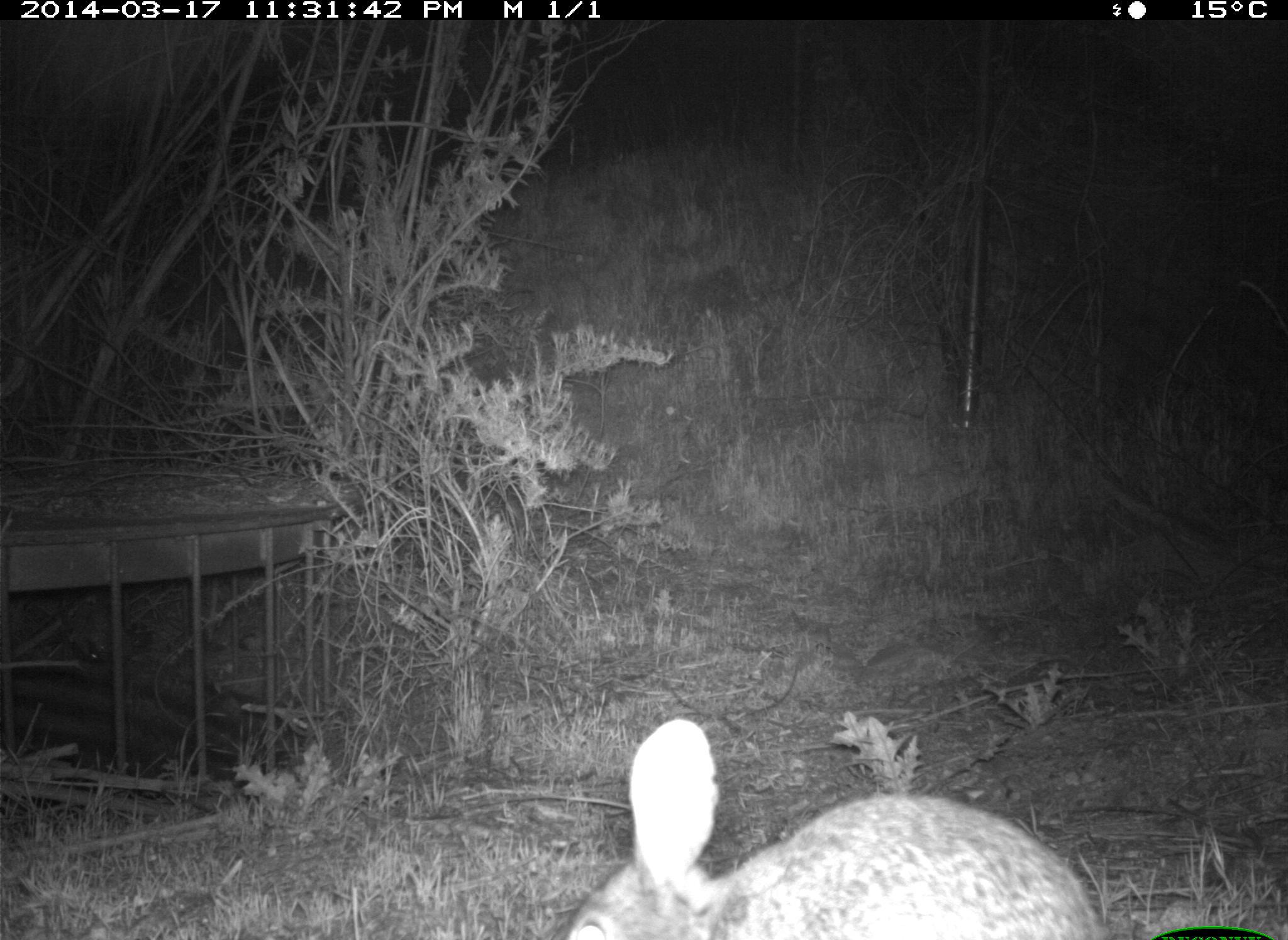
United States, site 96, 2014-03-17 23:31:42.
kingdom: Animalia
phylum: Chordata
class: Mammalia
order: Lagomorpha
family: Leporidae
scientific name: Leporidae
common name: rabbits and hares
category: rabbit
Rabbit (rabbits and hares) (Leporidae).